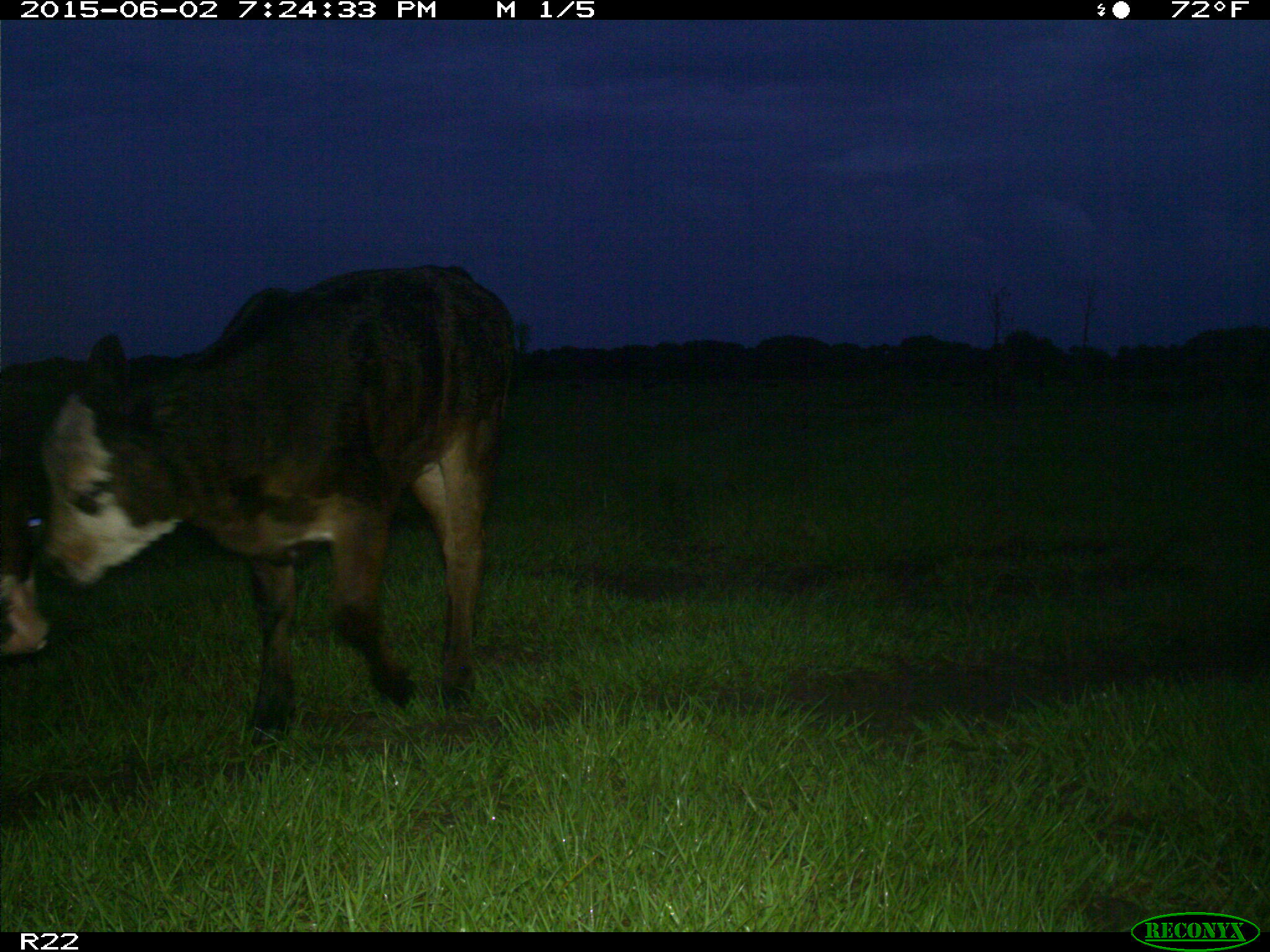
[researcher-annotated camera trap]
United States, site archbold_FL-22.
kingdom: Animalia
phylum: Chordata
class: Mammalia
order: Artiodactyla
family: Bovidae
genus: Bos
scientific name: Bos taurus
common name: domestic cow